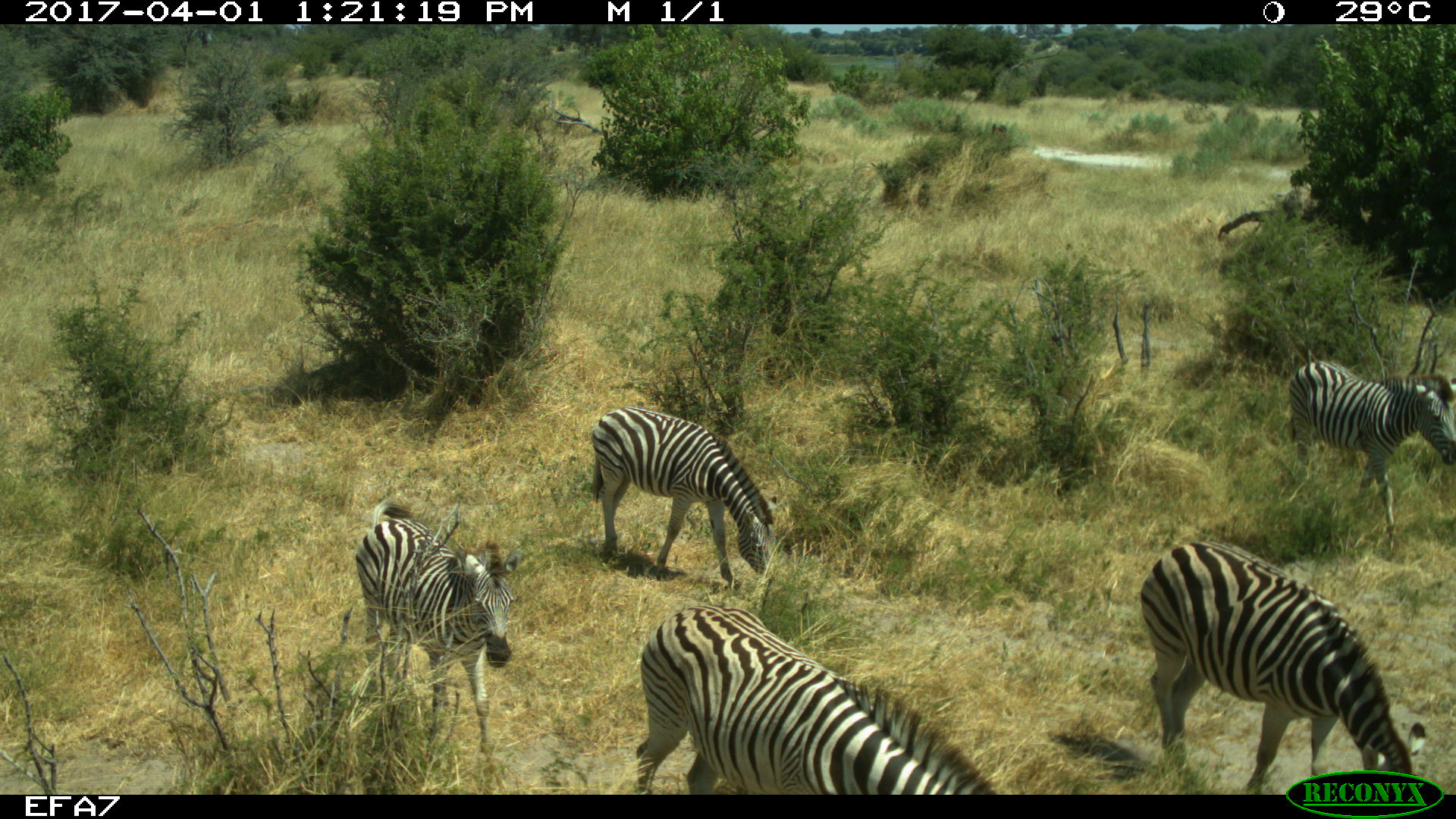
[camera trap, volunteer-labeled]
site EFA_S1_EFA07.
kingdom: Animalia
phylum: Chordata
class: Mammalia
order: Perissodactyla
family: Equidae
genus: Equus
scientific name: Equus quagga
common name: plains zebra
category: zebraplains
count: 5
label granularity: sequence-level